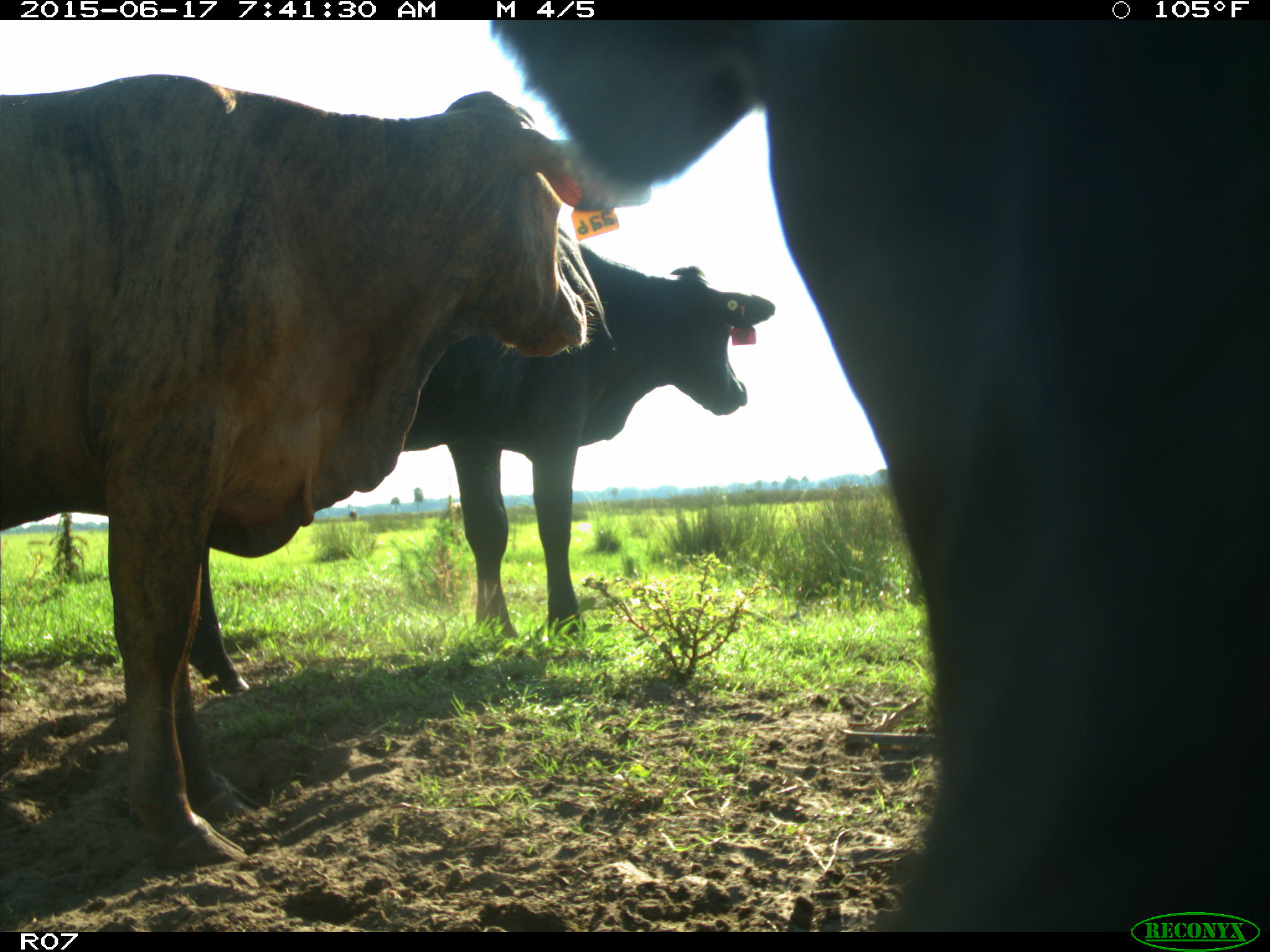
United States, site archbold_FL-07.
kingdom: Animalia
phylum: Chordata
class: Mammalia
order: Artiodactyla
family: Bovidae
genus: Bos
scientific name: Bos taurus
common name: domestic cow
Bos taurus (domestic cow).